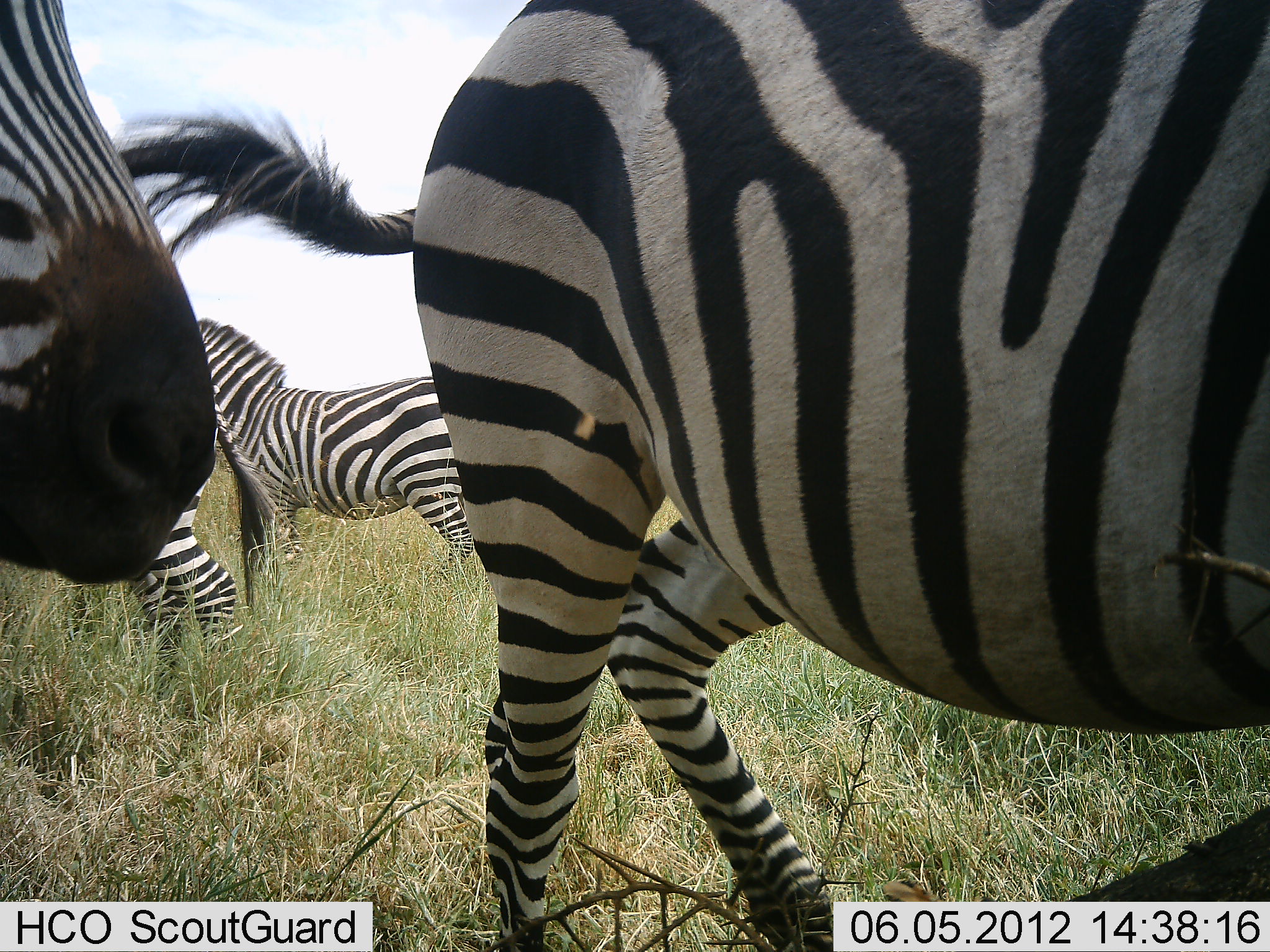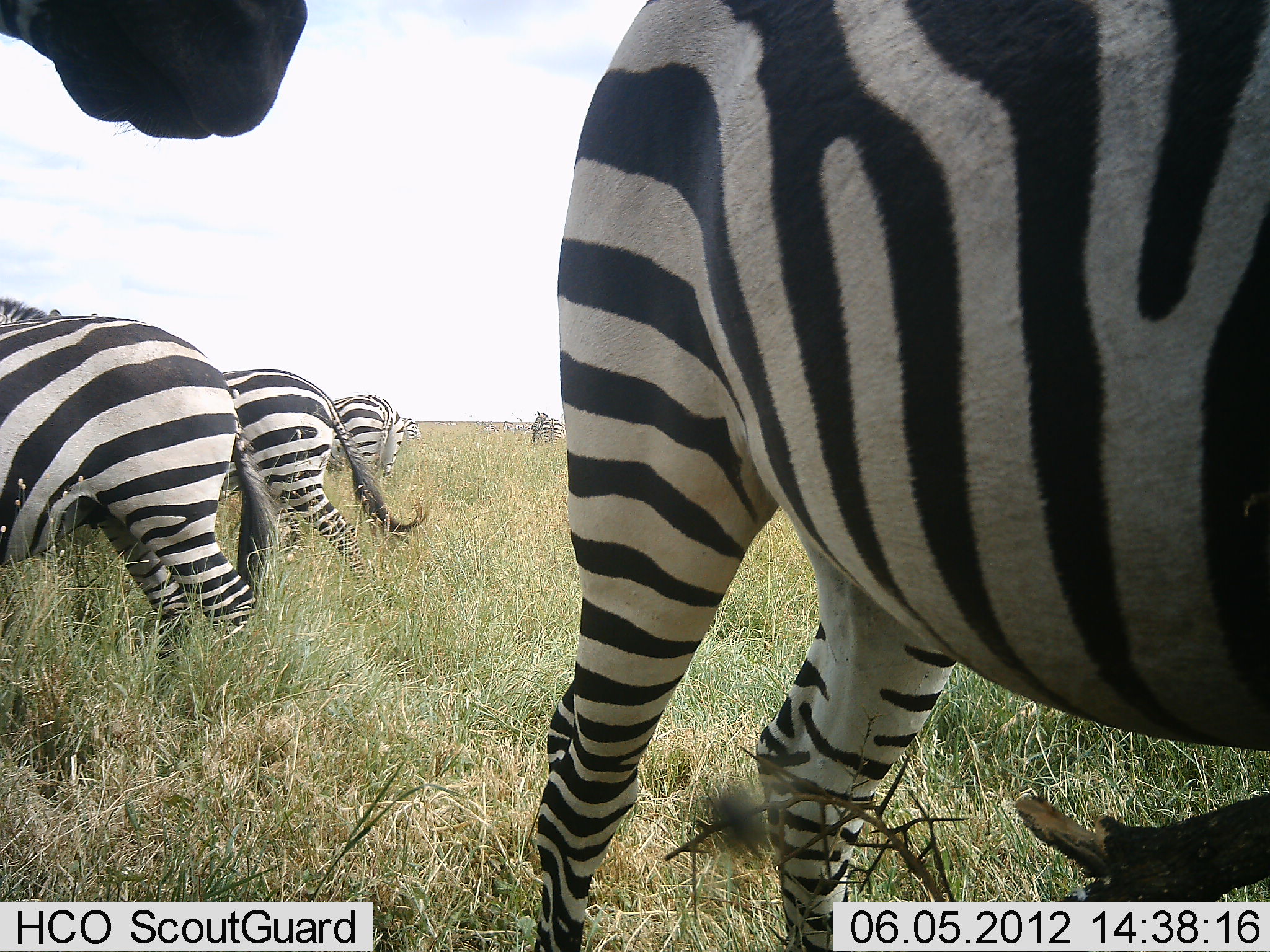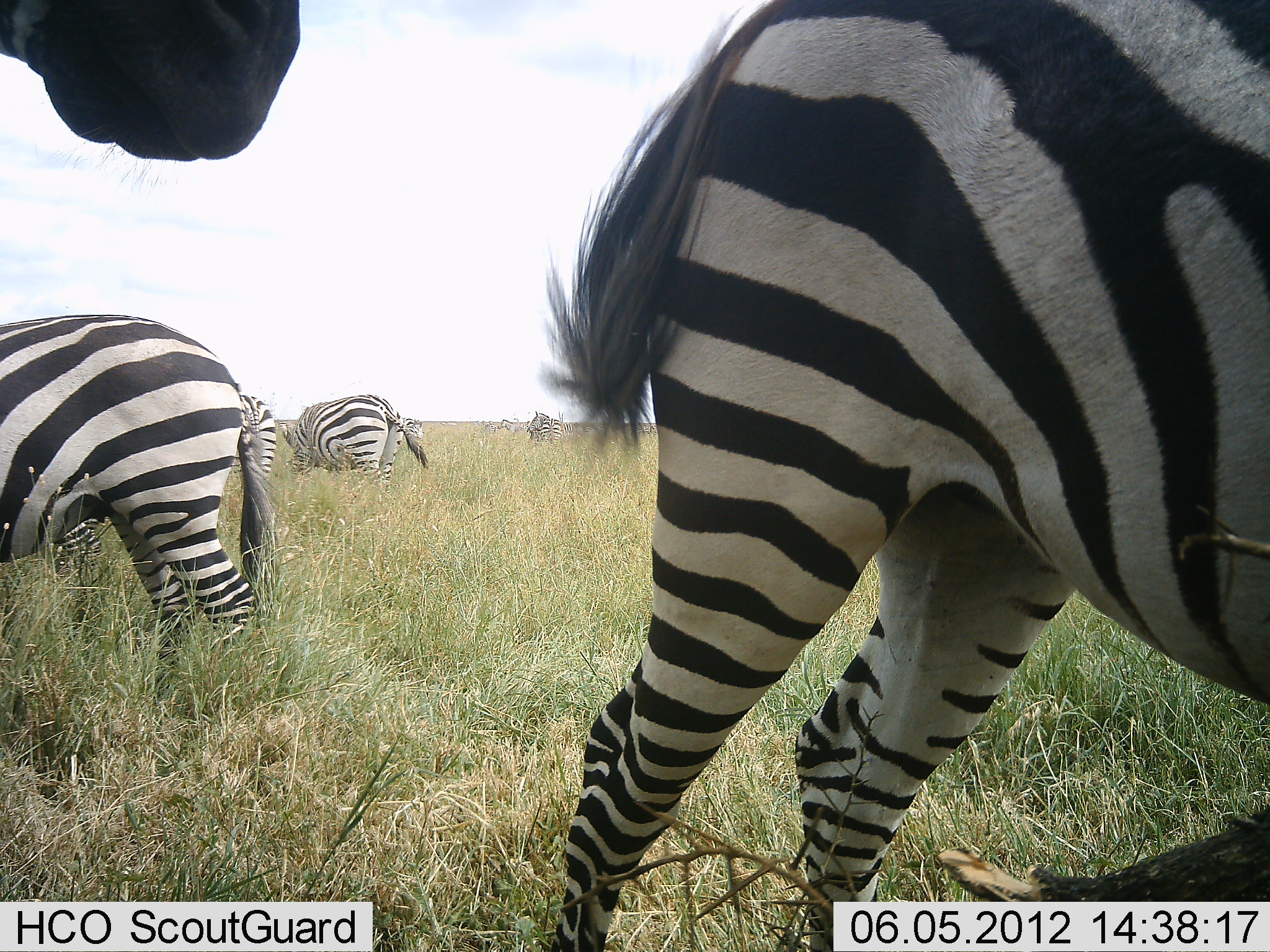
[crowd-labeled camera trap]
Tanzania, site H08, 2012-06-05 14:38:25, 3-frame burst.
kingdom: Animalia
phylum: Chordata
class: Mammalia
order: Perissodactyla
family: Equidae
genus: Equus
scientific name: Equus quagga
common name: plains zebra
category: zebra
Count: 7.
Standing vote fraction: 83%.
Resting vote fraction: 0%.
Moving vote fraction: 67%.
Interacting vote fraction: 0%.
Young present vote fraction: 0%.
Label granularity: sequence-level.